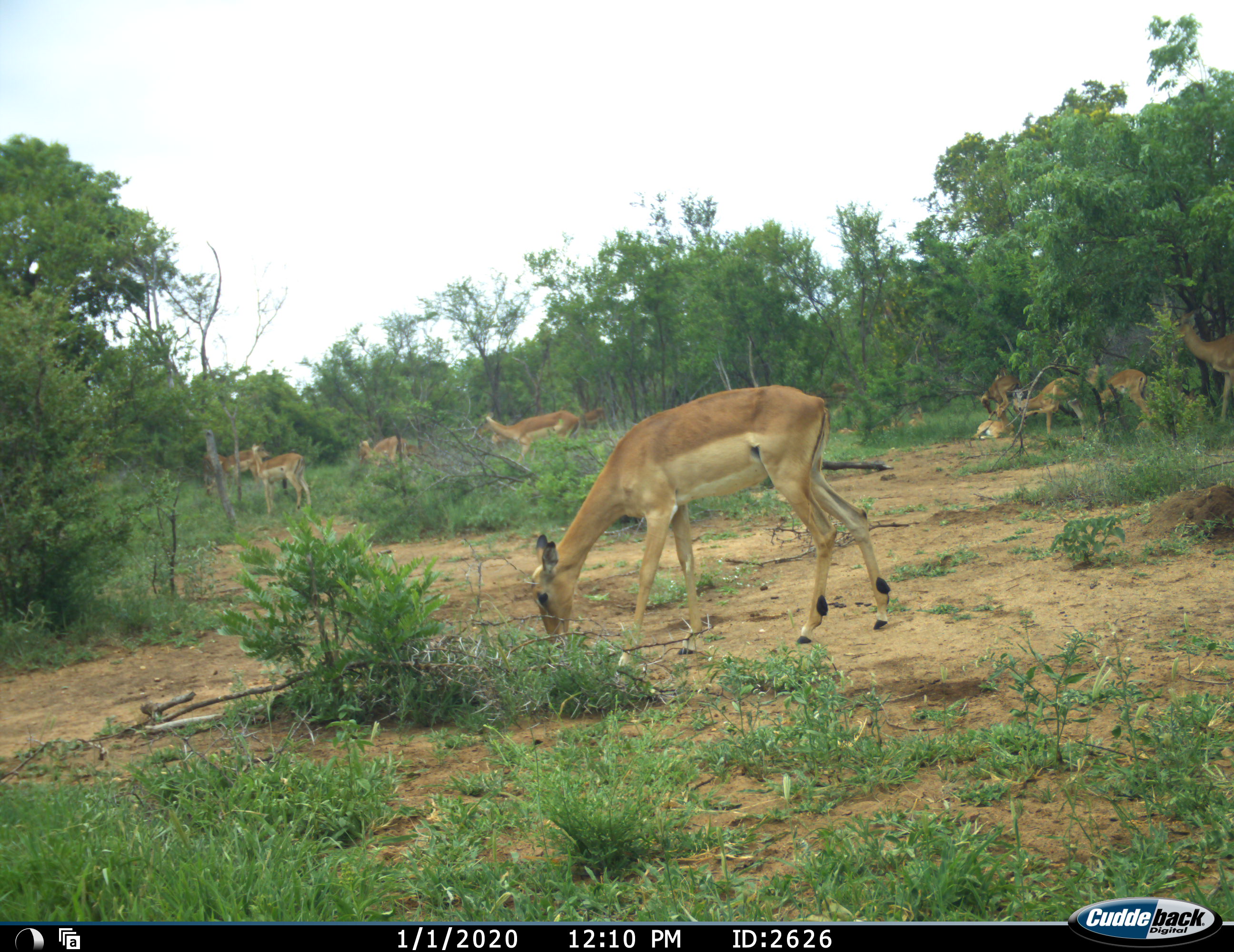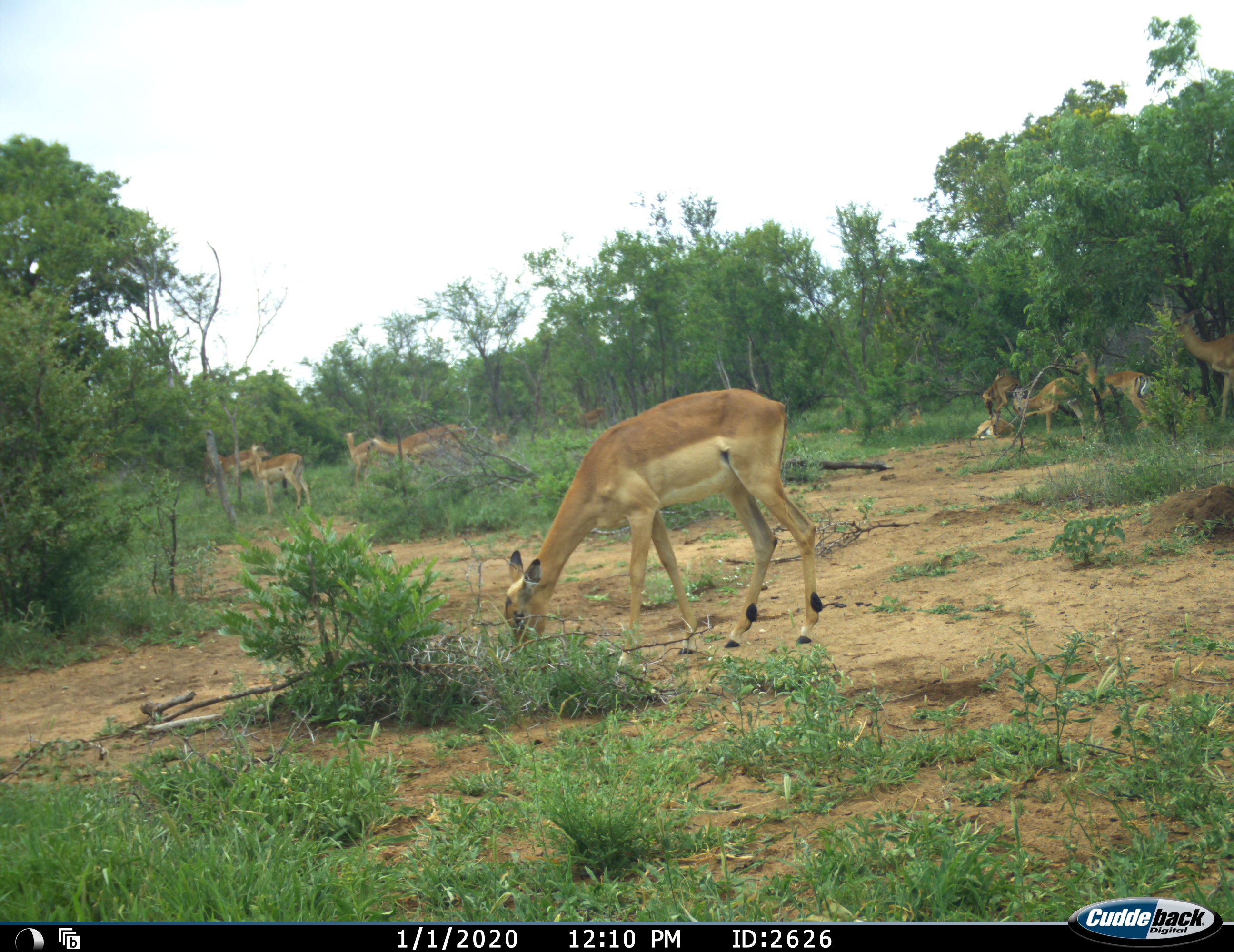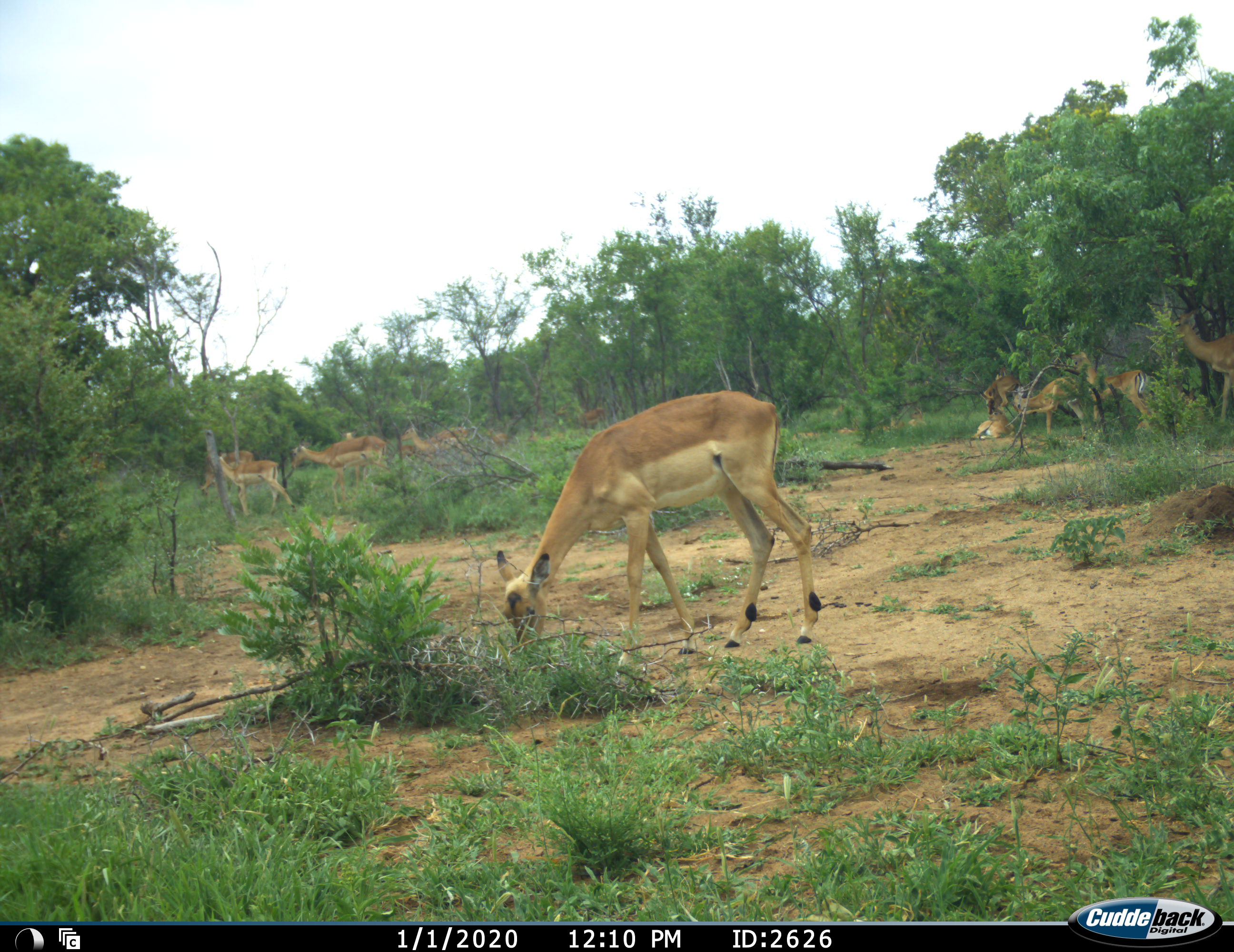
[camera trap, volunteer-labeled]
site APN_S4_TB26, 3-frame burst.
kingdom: Animalia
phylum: Chordata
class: Mammalia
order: Artiodactyla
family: Bovidae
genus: Aepyceros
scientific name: Aepyceros melampus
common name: impala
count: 11-50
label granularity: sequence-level